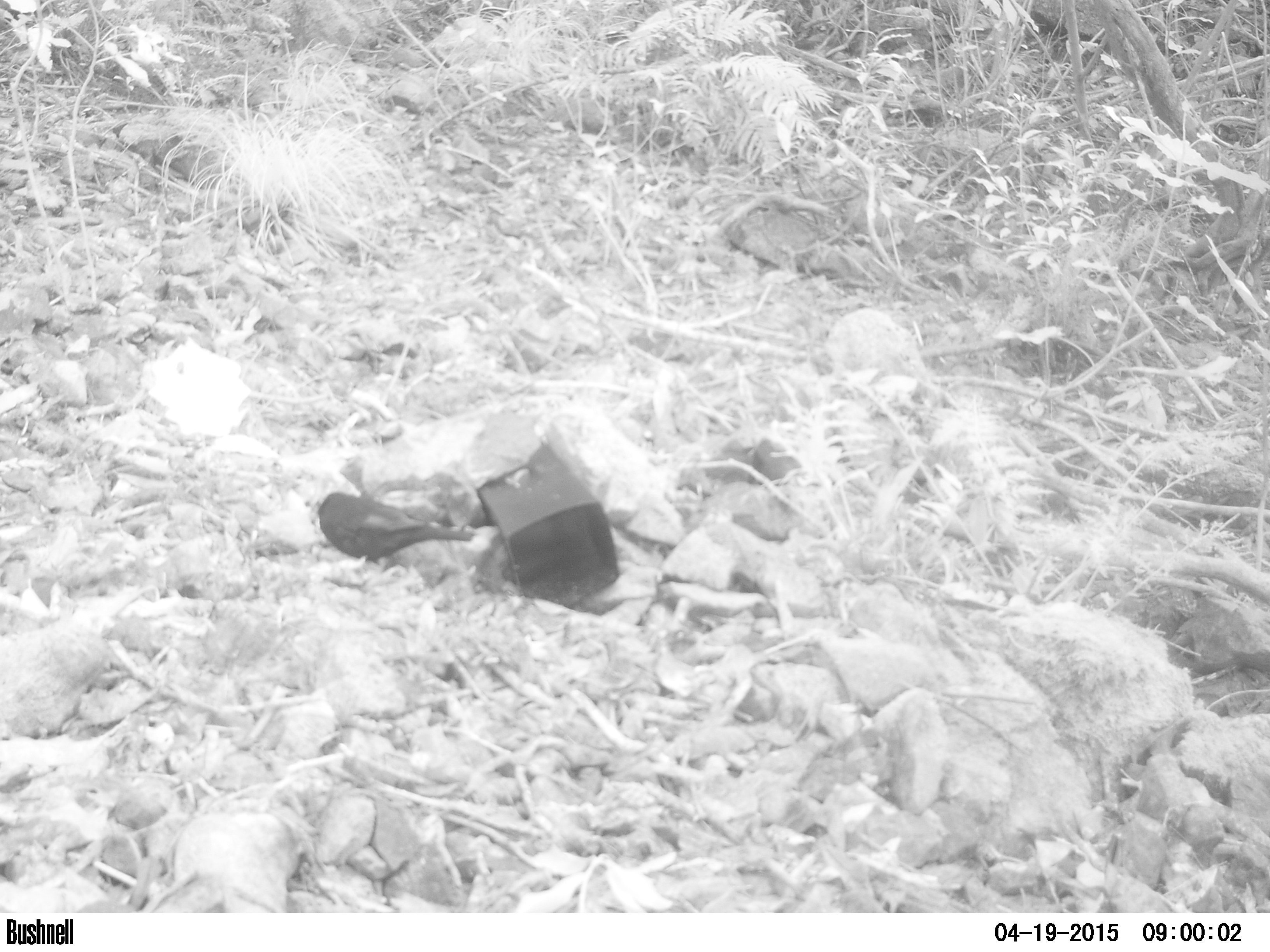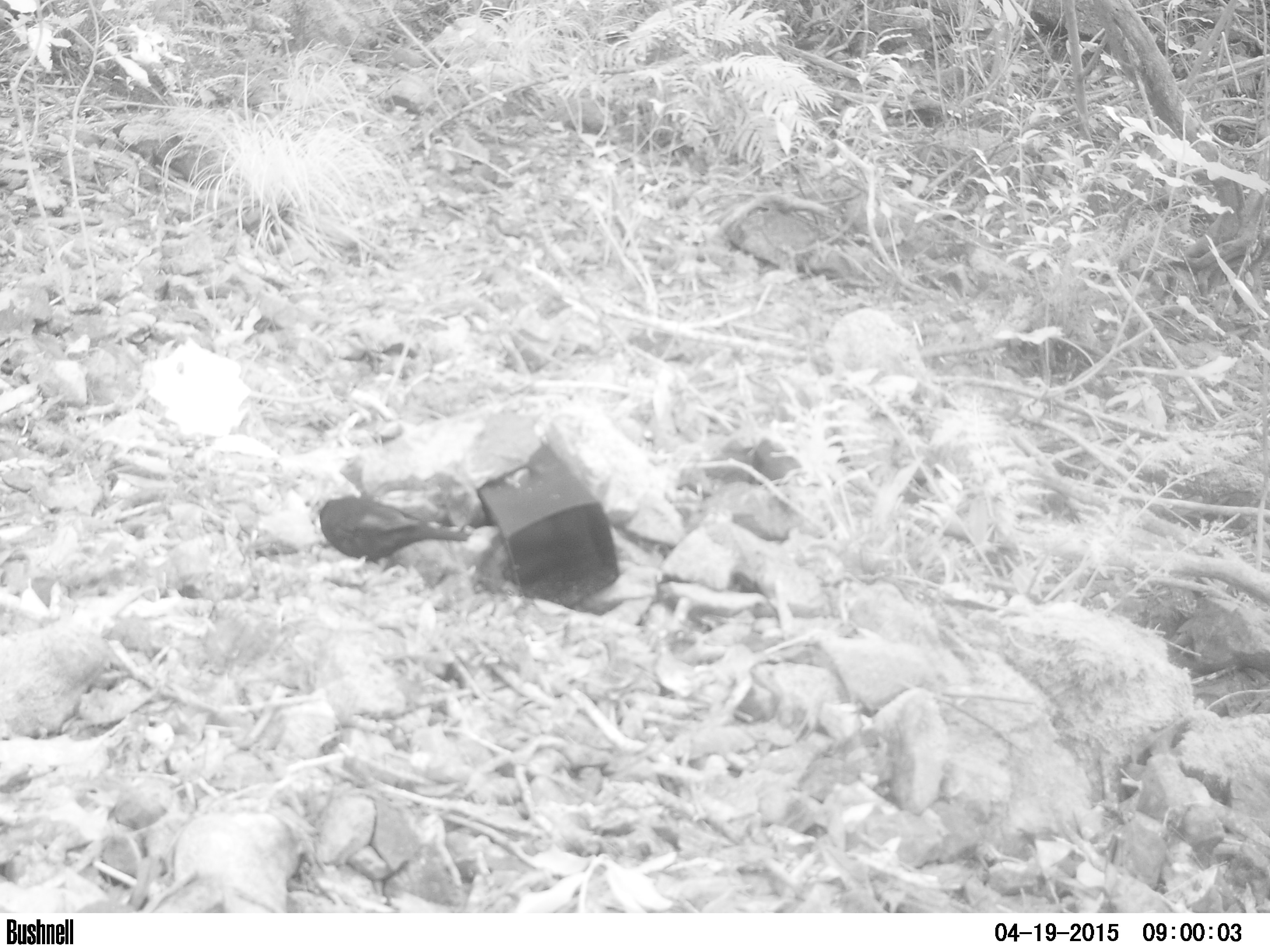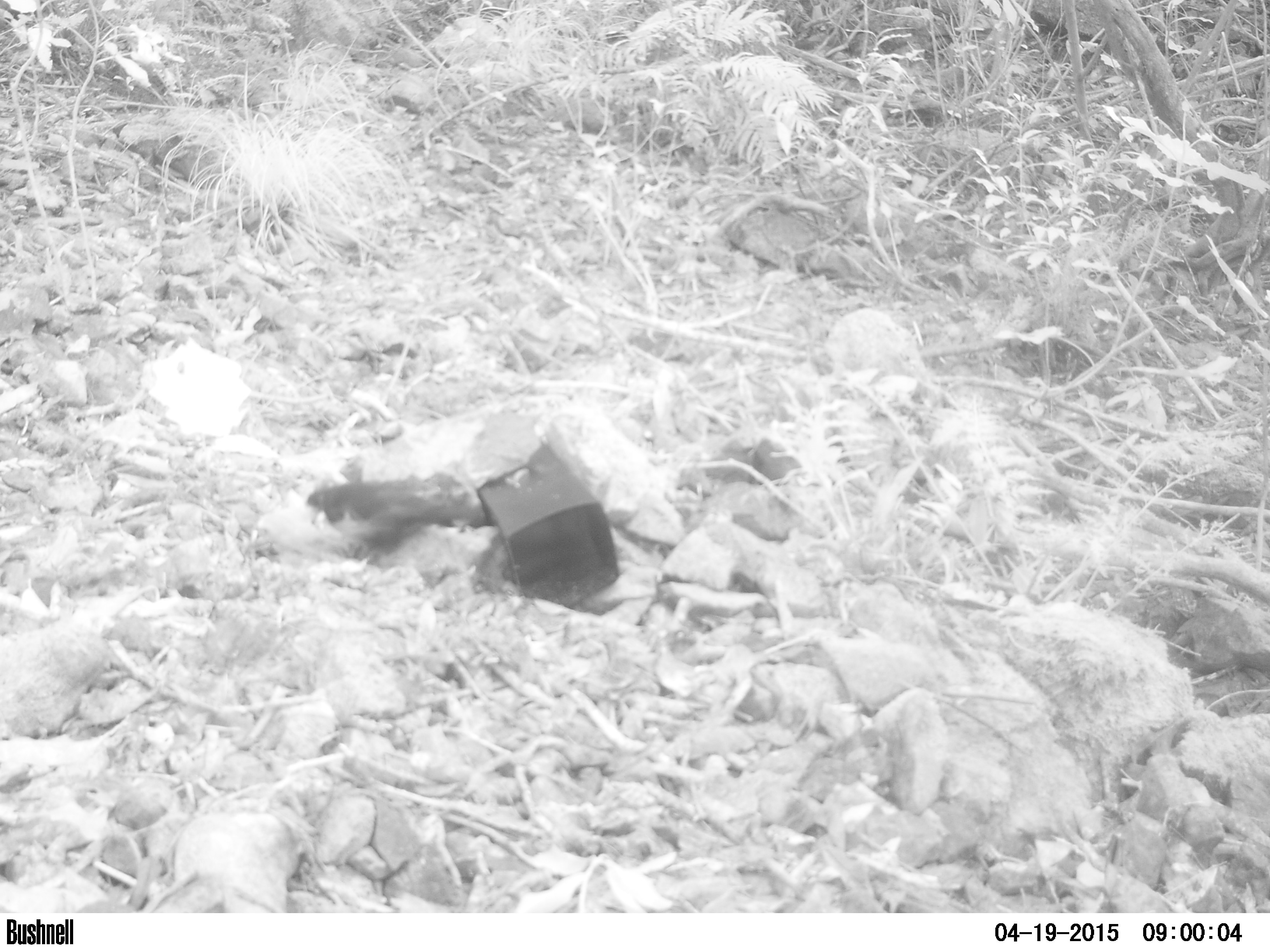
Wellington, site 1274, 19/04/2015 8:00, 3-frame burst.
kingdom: Animalia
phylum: Chordata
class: Aves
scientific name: Aves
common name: bird